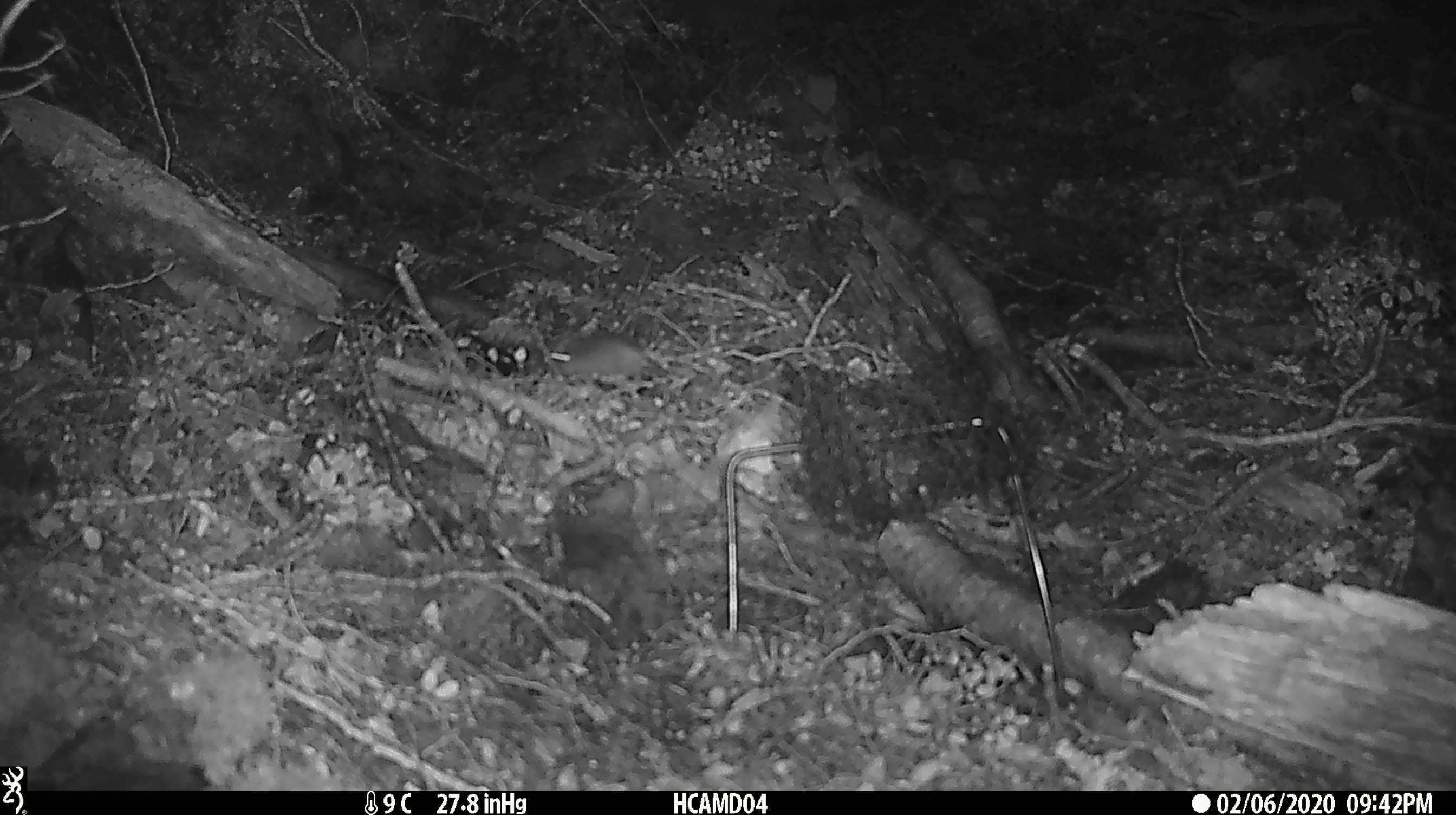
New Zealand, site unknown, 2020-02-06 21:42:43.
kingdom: Animalia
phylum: Chordata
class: Mammalia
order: Rodentia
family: Muridae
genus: Mus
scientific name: Mus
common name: mouse